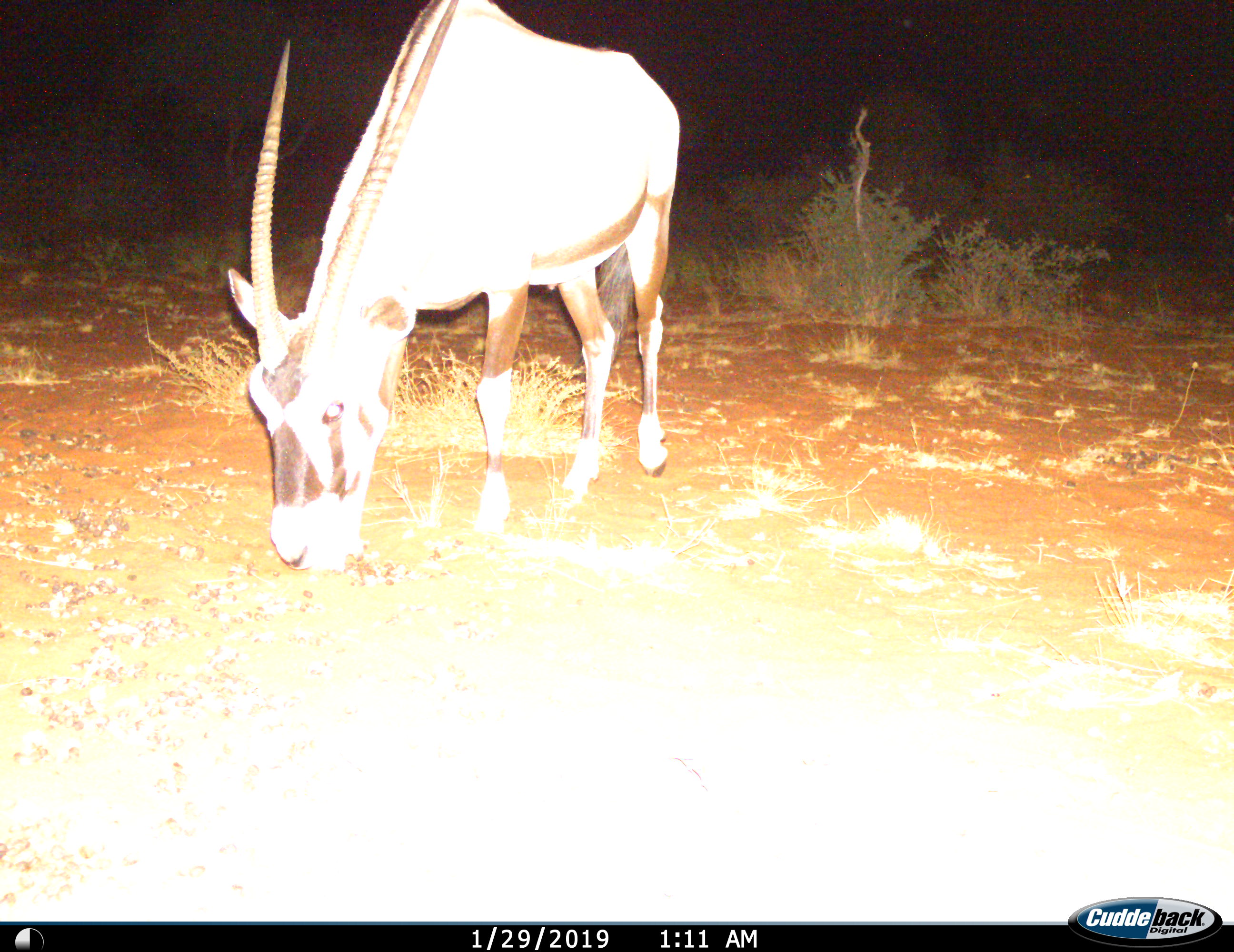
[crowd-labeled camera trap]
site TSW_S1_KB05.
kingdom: Animalia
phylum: Chordata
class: Mammalia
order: Artiodactyla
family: Bovidae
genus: Oryx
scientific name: Oryx gazella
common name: gemsbok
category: oryx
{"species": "oryx (gemsbok) (Oryx gazella)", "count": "1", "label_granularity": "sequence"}